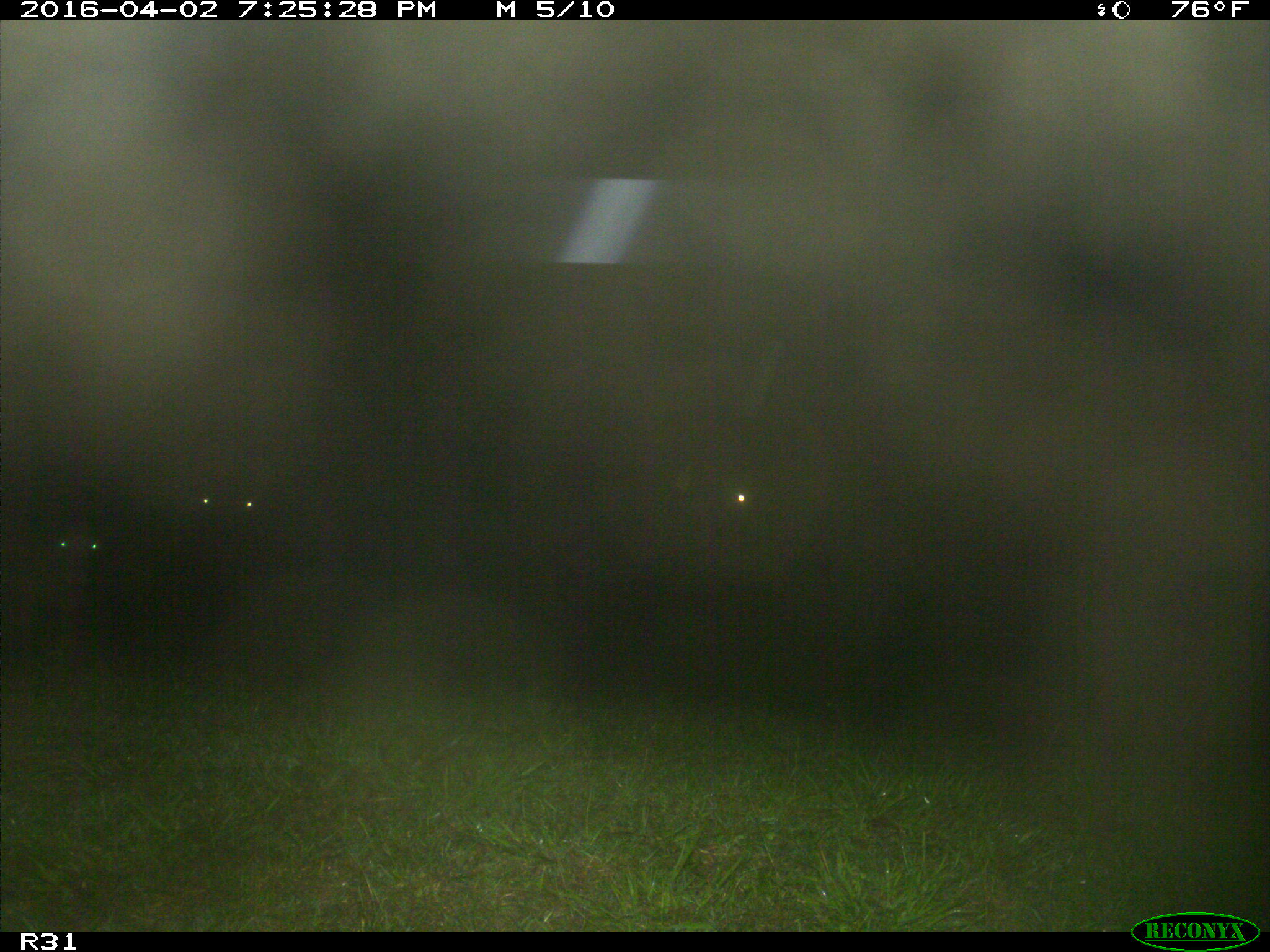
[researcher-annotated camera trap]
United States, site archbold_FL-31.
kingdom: Animalia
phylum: Chordata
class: Mammalia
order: Artiodactyla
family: Bovidae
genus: Bos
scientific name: Bos taurus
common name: domestic cow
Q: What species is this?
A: Bos taurus (domestic cow).